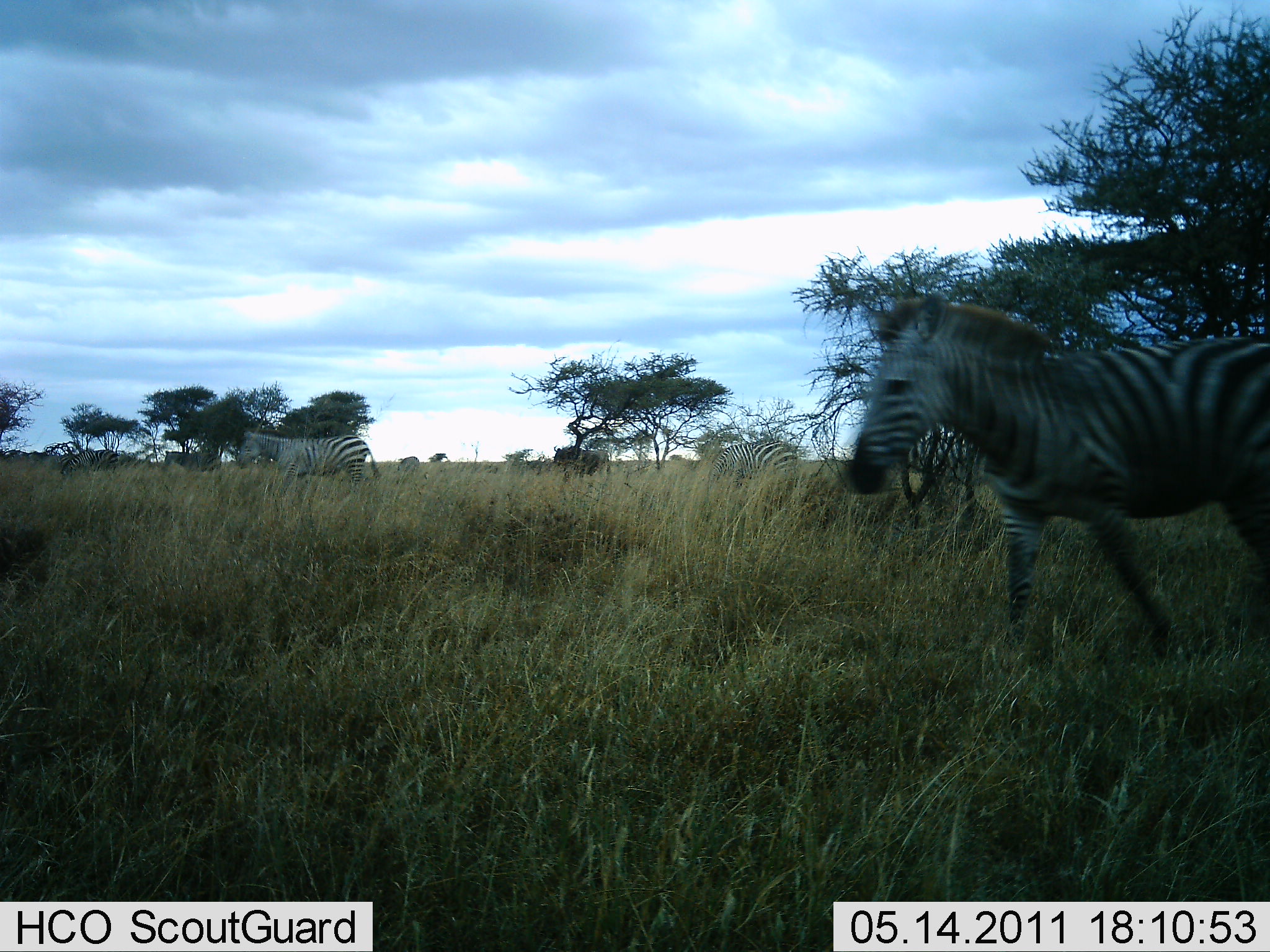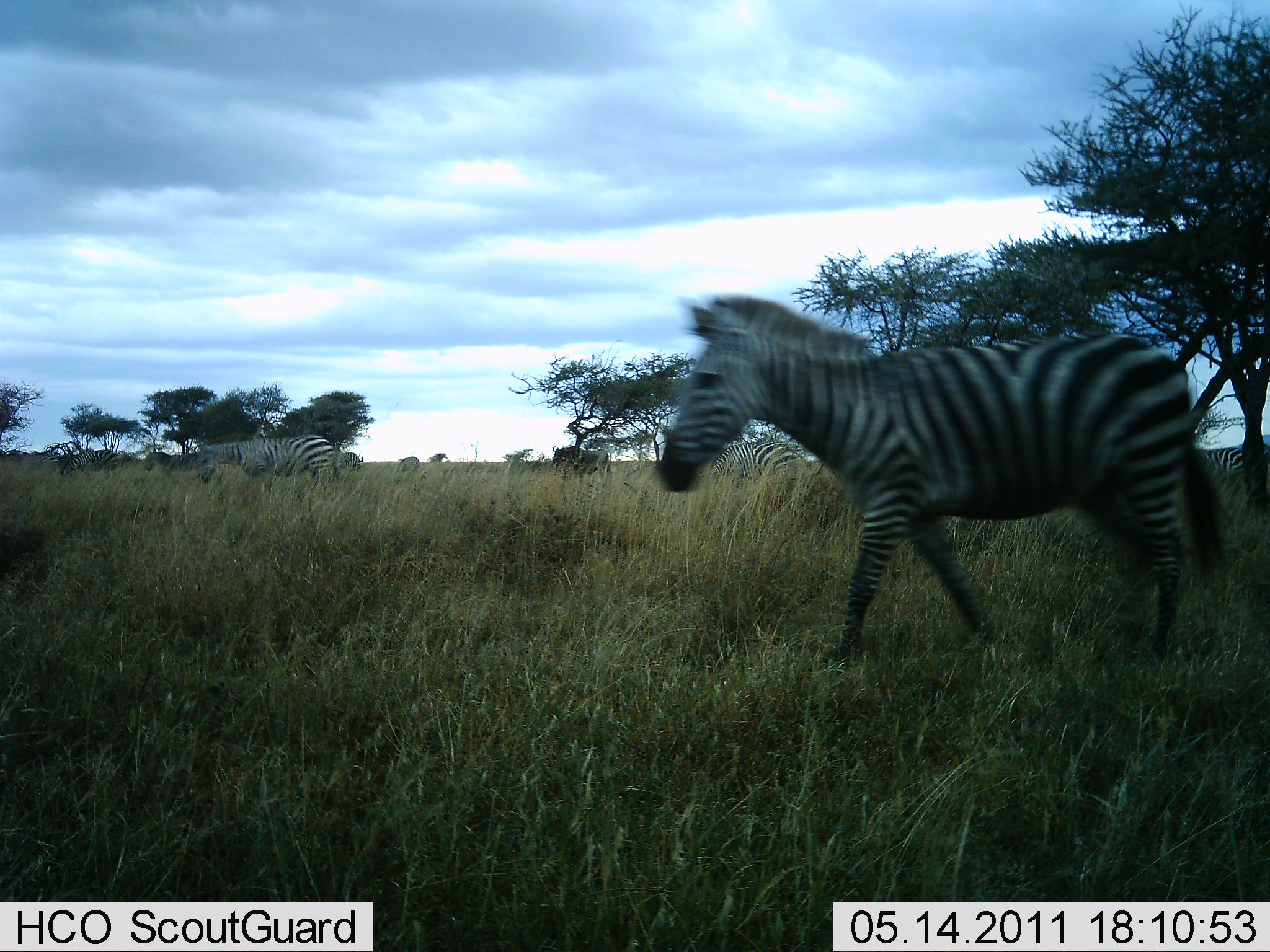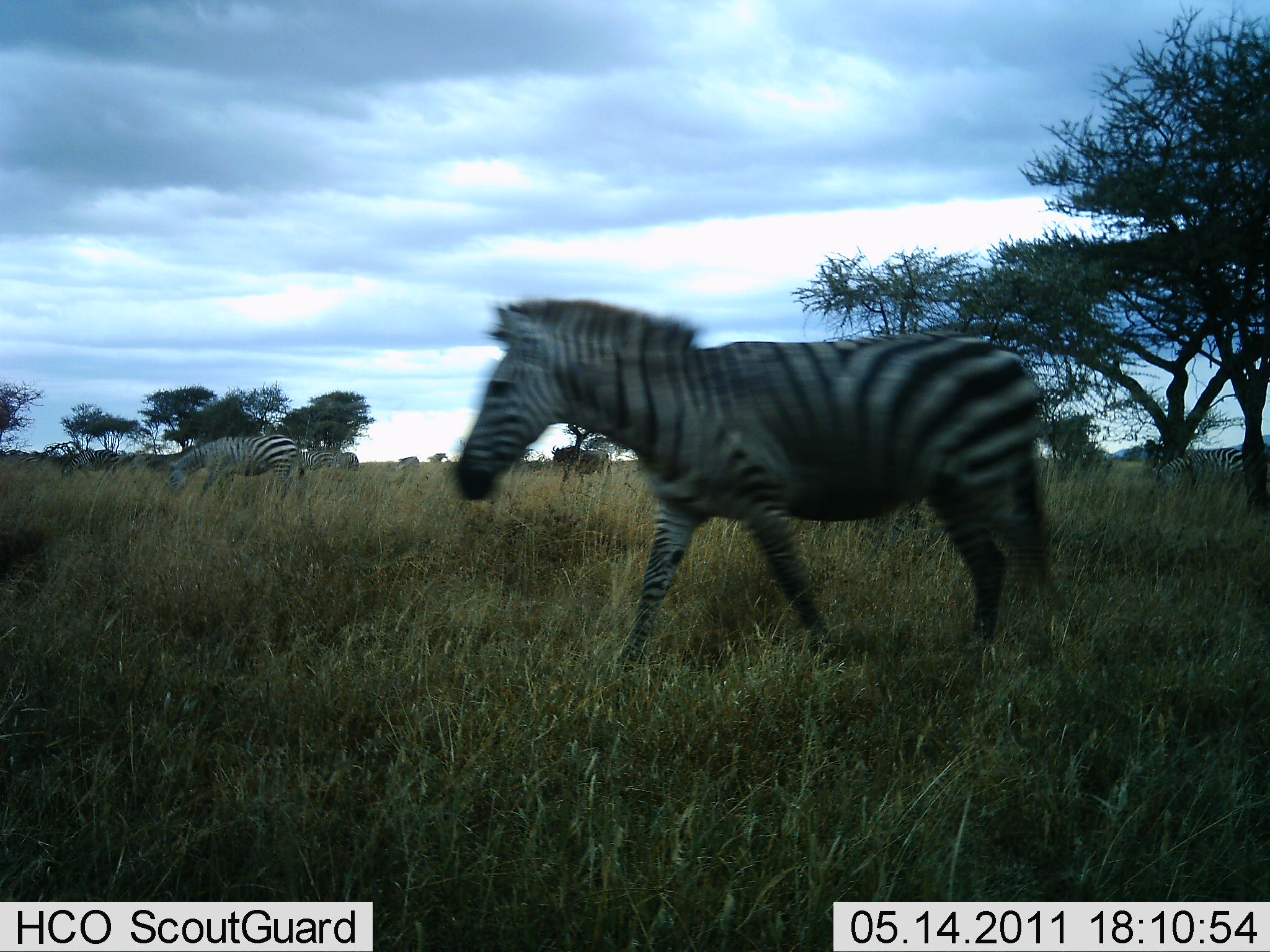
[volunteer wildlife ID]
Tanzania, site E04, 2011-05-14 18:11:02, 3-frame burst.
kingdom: Animalia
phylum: Chordata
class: Mammalia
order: Perissodactyla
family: Equidae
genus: Equus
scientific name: Equus quagga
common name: plains zebra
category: zebra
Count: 4.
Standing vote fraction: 17%.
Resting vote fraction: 0%.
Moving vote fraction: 92%.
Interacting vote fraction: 0%.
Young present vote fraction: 0%.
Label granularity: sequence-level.